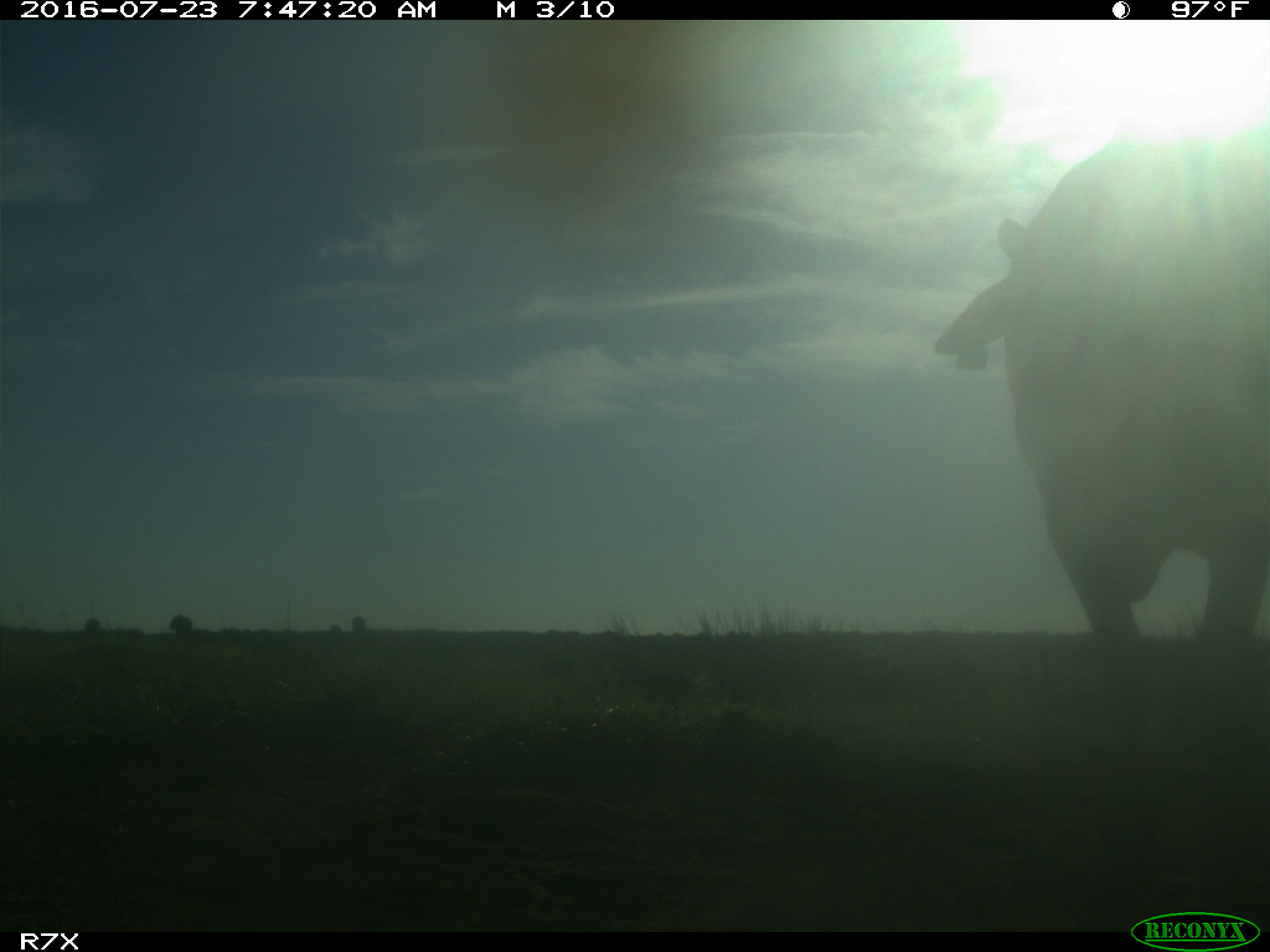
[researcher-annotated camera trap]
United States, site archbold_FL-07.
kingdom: Animalia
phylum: Chordata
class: Mammalia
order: Artiodactyla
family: Bovidae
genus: Bos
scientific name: Bos taurus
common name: domestic cow